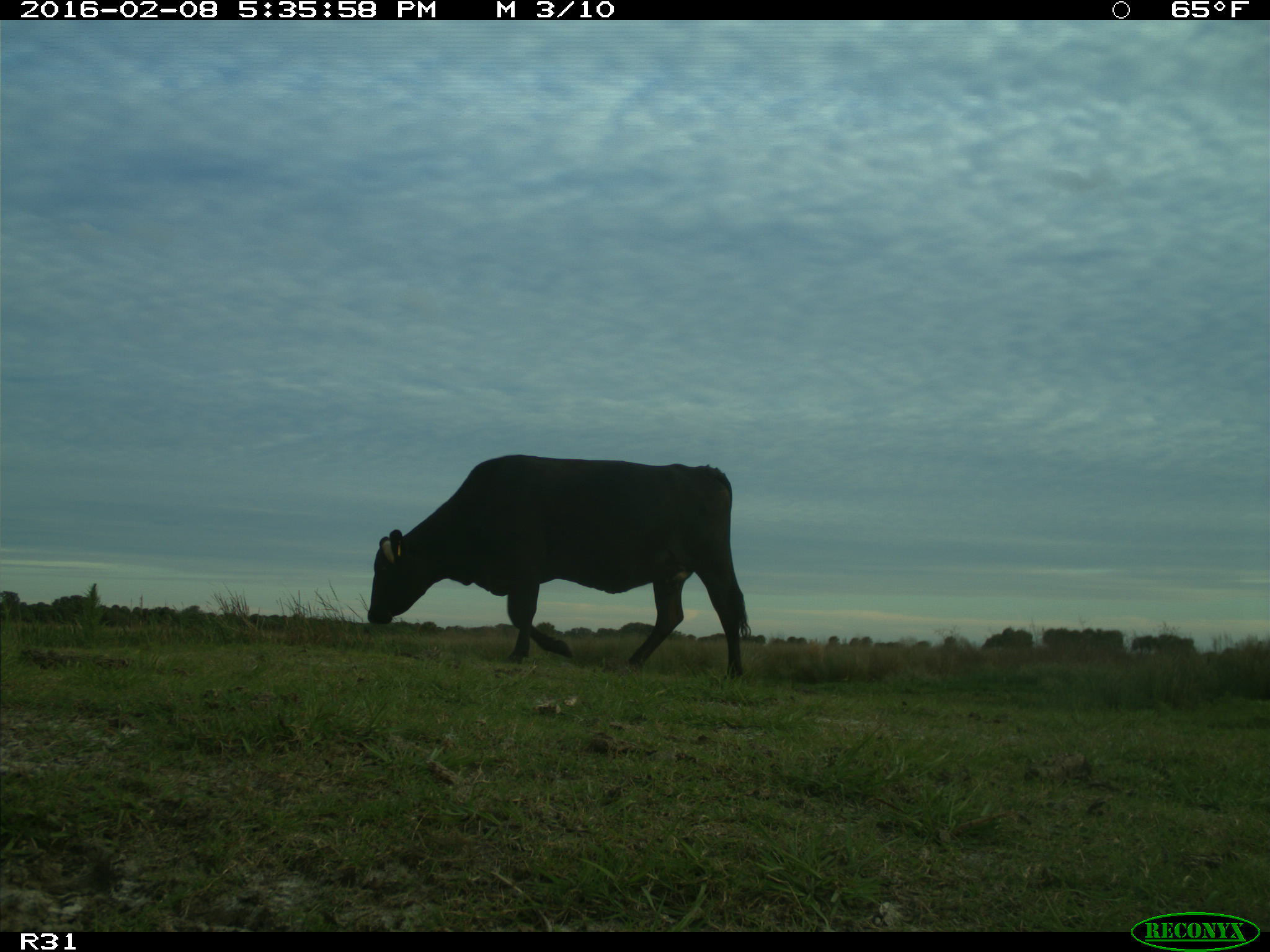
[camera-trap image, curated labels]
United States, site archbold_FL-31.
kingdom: Animalia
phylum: Chordata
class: Mammalia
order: Artiodactyla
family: Bovidae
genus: Bos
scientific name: Bos taurus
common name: domestic cow